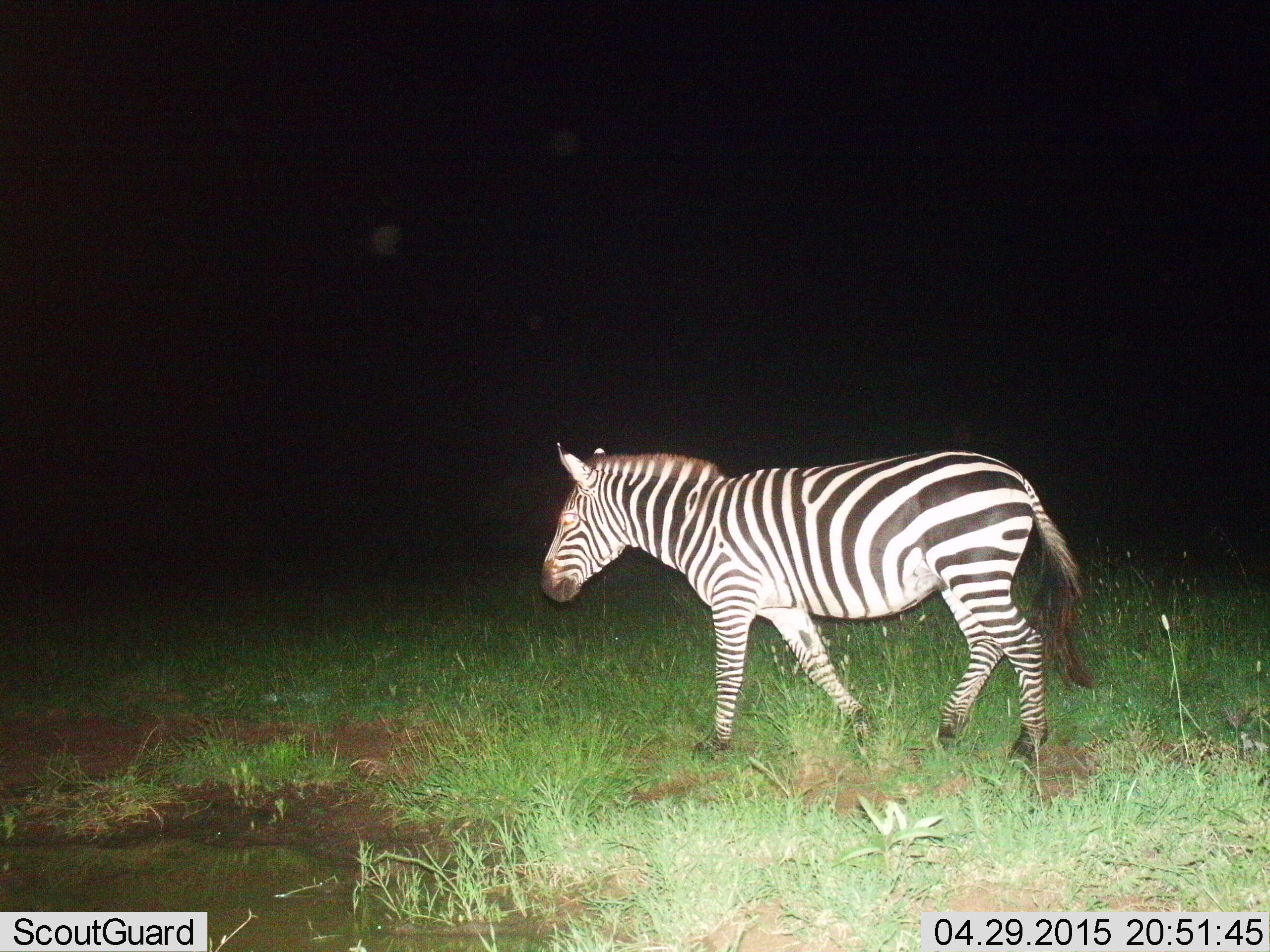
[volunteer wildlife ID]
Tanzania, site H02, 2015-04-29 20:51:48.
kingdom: Animalia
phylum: Chordata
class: Mammalia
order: Perissodactyla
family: Equidae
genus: Equus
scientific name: Equus quagga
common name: plains zebra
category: zebra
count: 1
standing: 10%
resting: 0%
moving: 100%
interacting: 0%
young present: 0%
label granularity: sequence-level